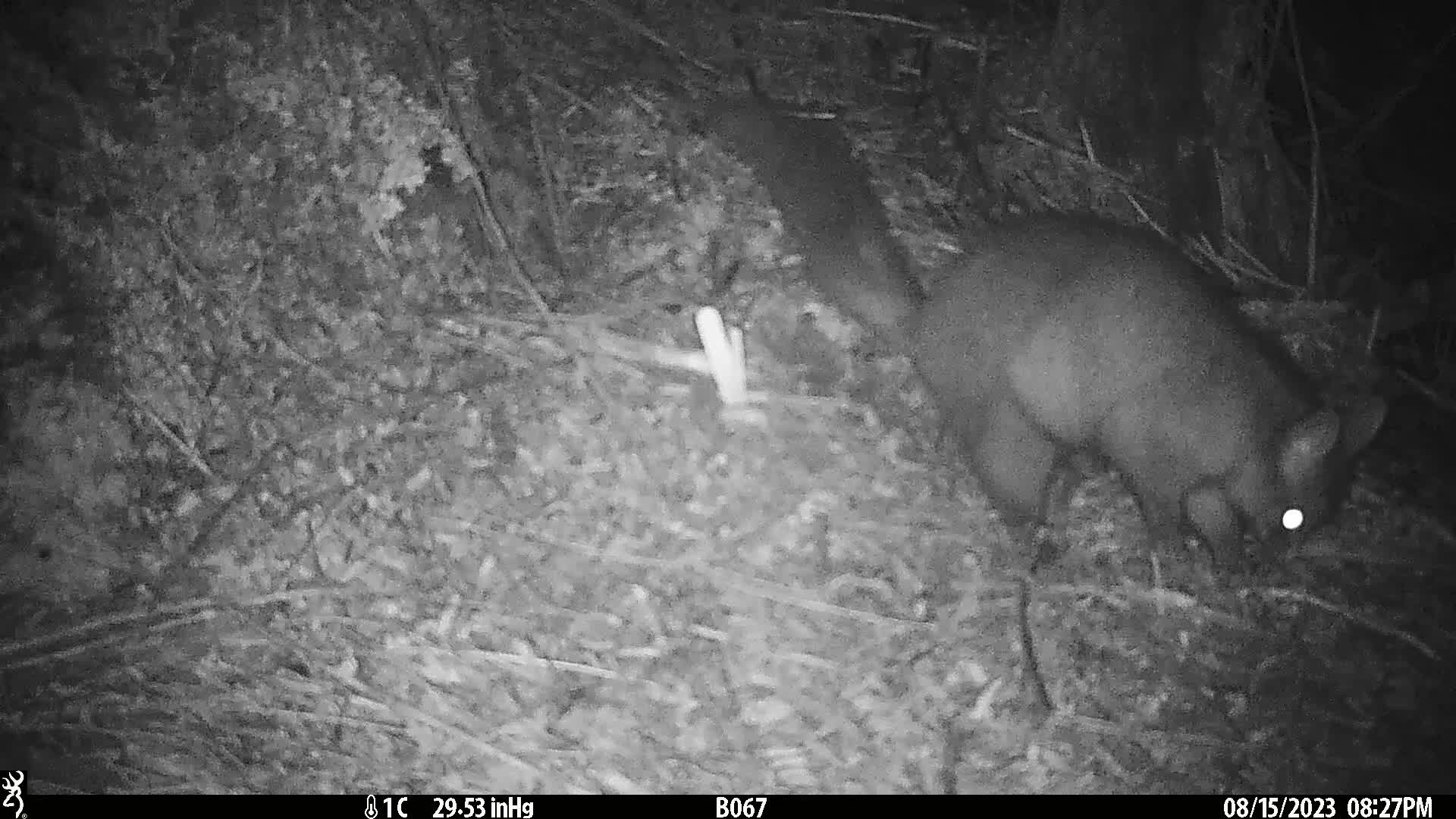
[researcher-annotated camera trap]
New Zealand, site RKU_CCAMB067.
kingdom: Animalia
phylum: Chordata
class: Mammalia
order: Diprotodontia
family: Phalangeridae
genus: Trichosurus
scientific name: Trichosurus vulpecula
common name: common brushtail possum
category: possum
Possum (common brushtail possum) (Trichosurus vulpecula).